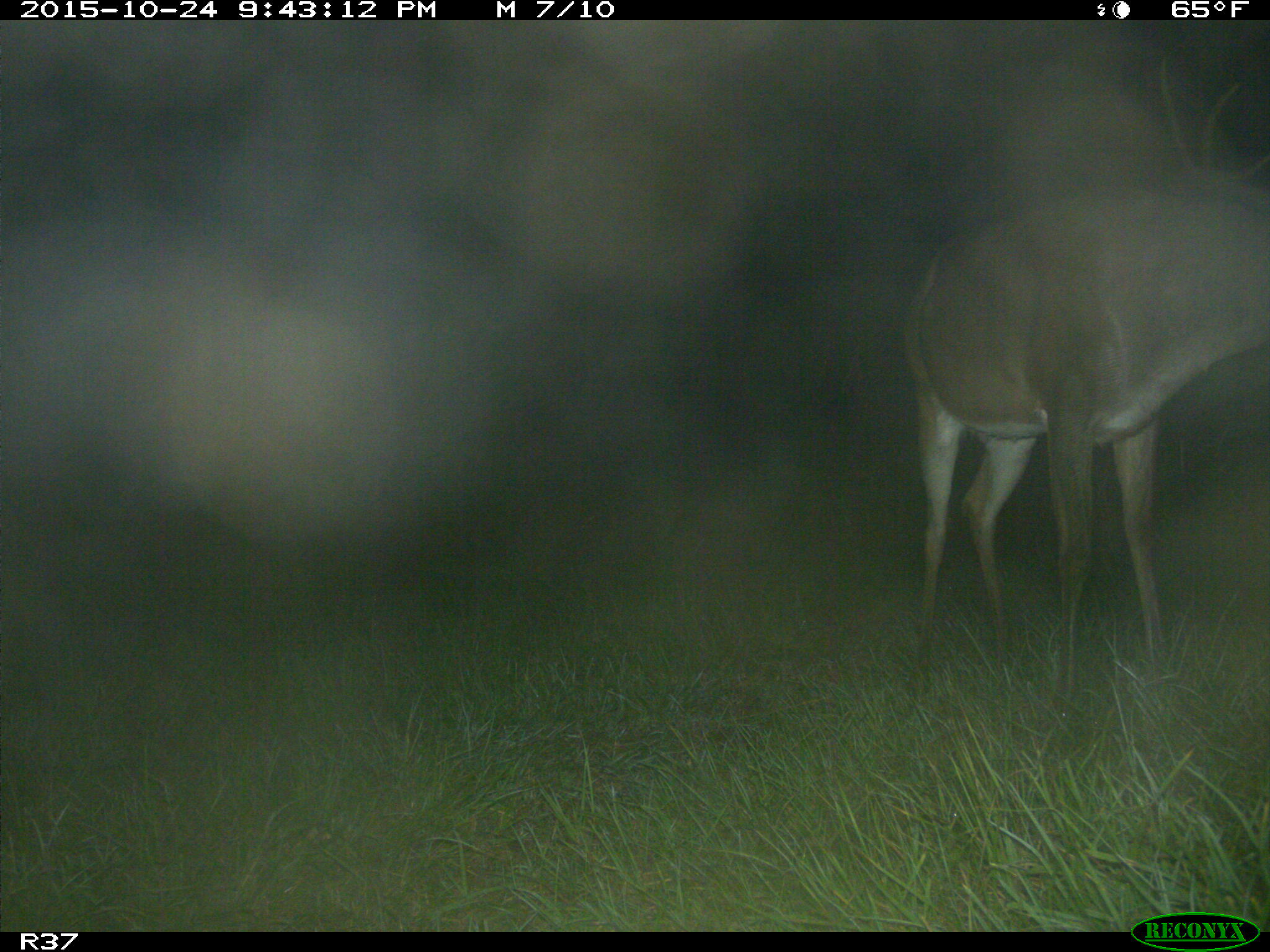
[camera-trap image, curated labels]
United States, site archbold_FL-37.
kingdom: Animalia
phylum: Chordata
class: Mammalia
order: Artiodactyla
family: Cervidae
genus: Odocoileus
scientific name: Odocoileus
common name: deer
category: unidentified deer